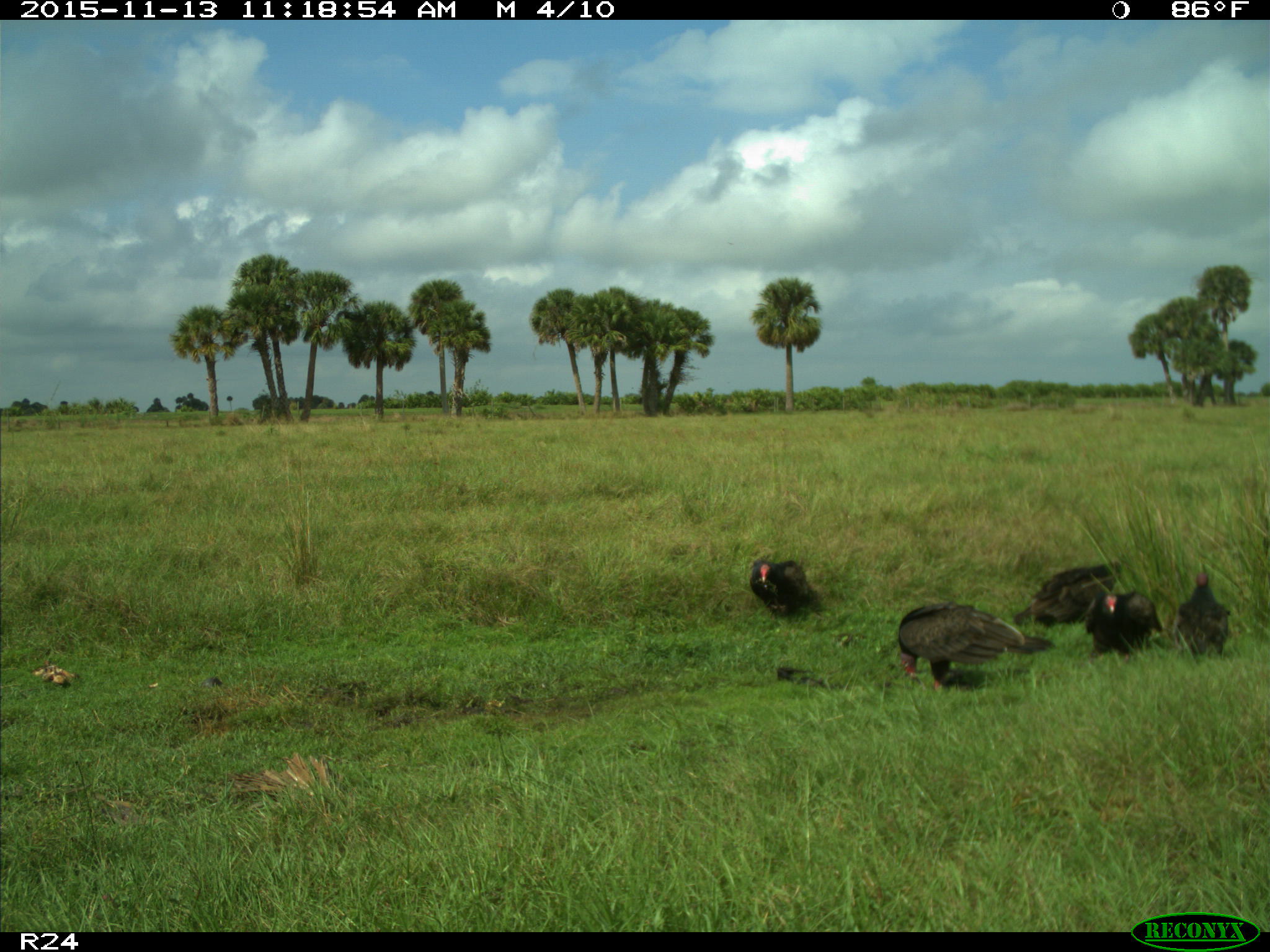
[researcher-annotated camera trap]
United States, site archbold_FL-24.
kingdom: Animalia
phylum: Chordata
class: Aves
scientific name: Aves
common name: birds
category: unidentified bird